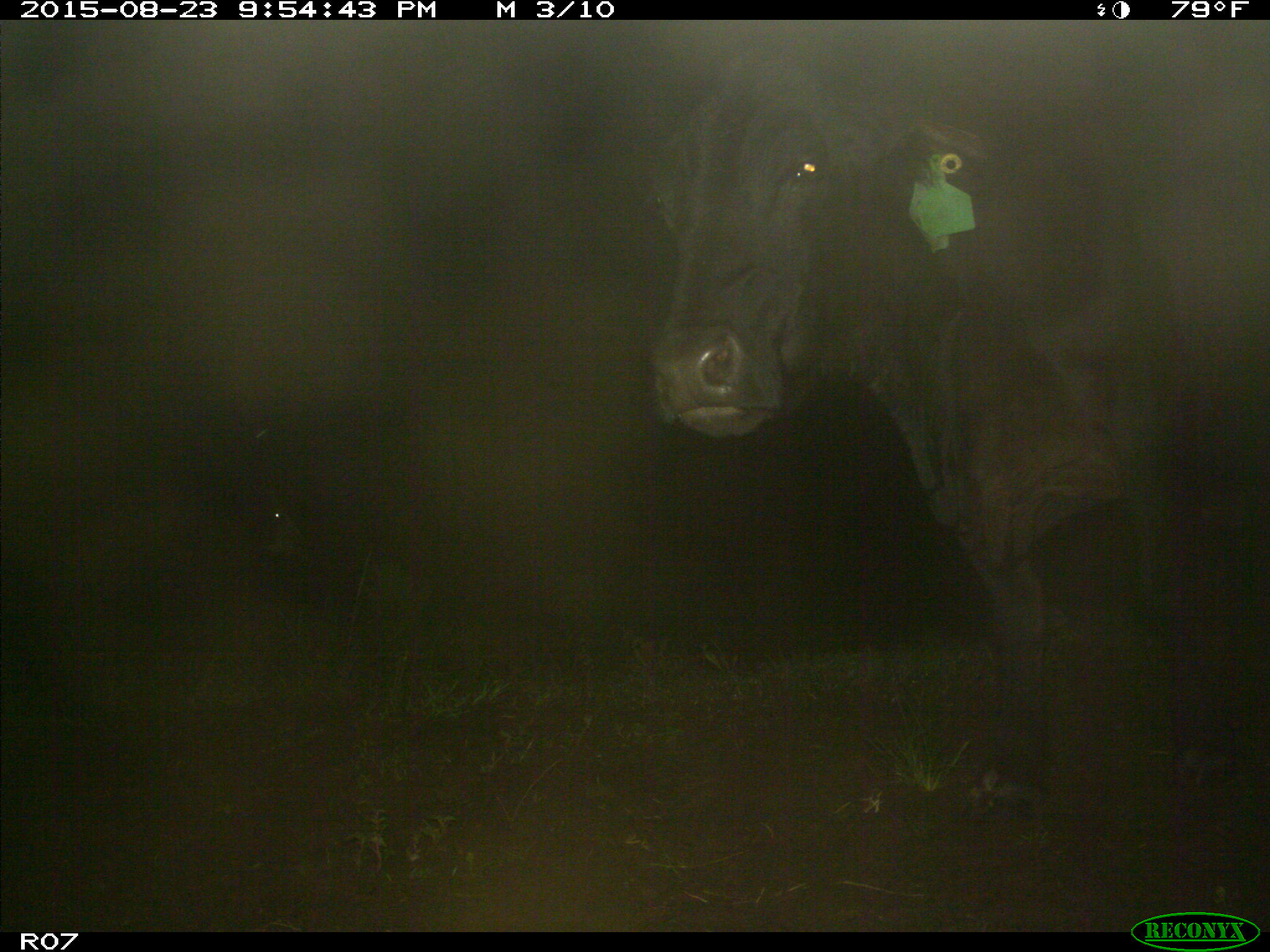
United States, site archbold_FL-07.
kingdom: Animalia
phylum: Chordata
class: Mammalia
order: Artiodactyla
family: Bovidae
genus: Bos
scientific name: Bos taurus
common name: domestic cow